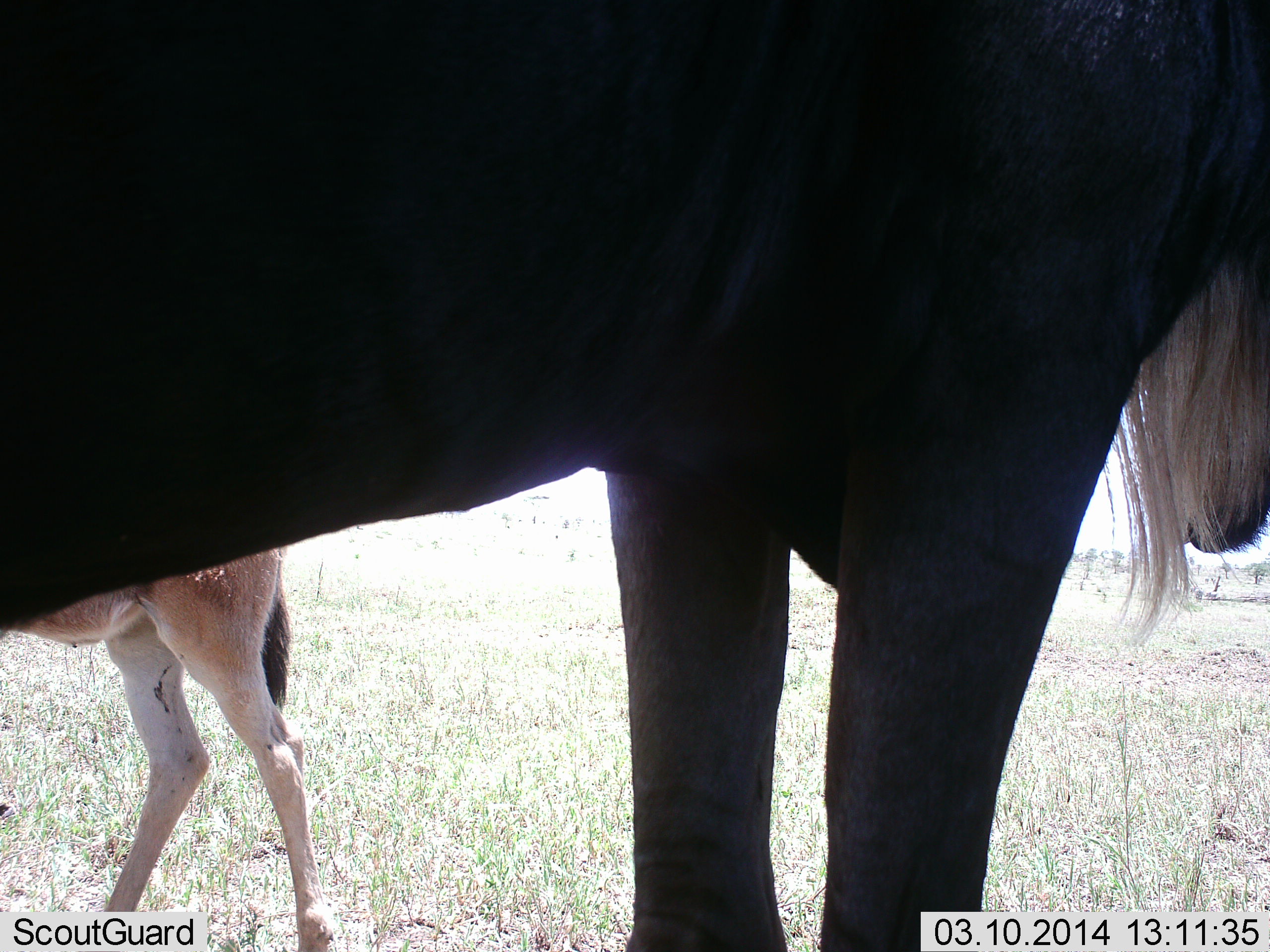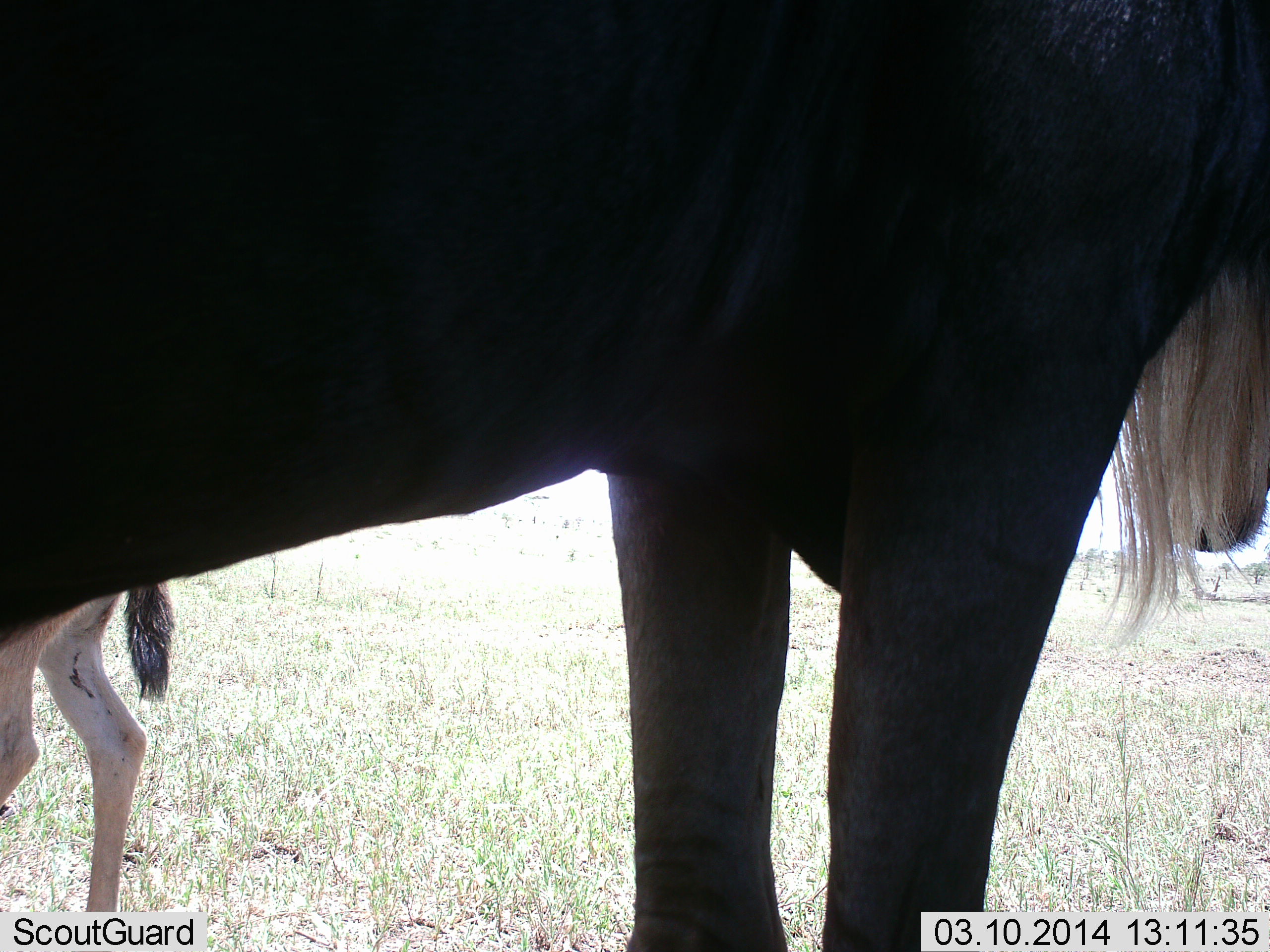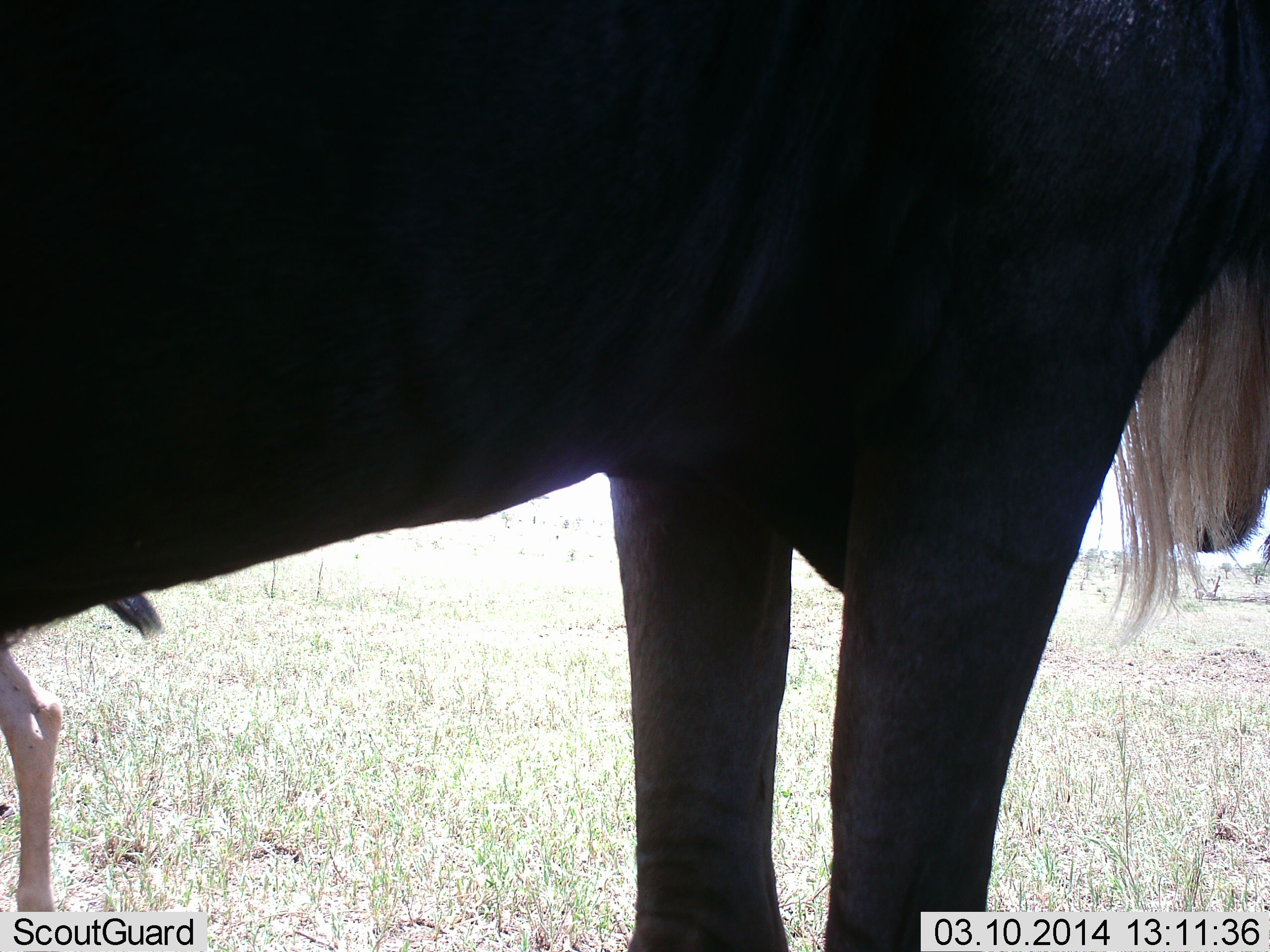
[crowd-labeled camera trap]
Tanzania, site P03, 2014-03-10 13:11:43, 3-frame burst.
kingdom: Animalia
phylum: Chordata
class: Mammalia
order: Artiodactyla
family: Bovidae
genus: Connochaetes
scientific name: Connochaetes taurinus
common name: blue wildebeest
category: wildebeest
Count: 2.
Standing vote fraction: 91%.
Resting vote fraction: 0%.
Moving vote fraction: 64%.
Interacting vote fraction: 0%.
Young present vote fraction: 82%.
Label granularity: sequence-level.